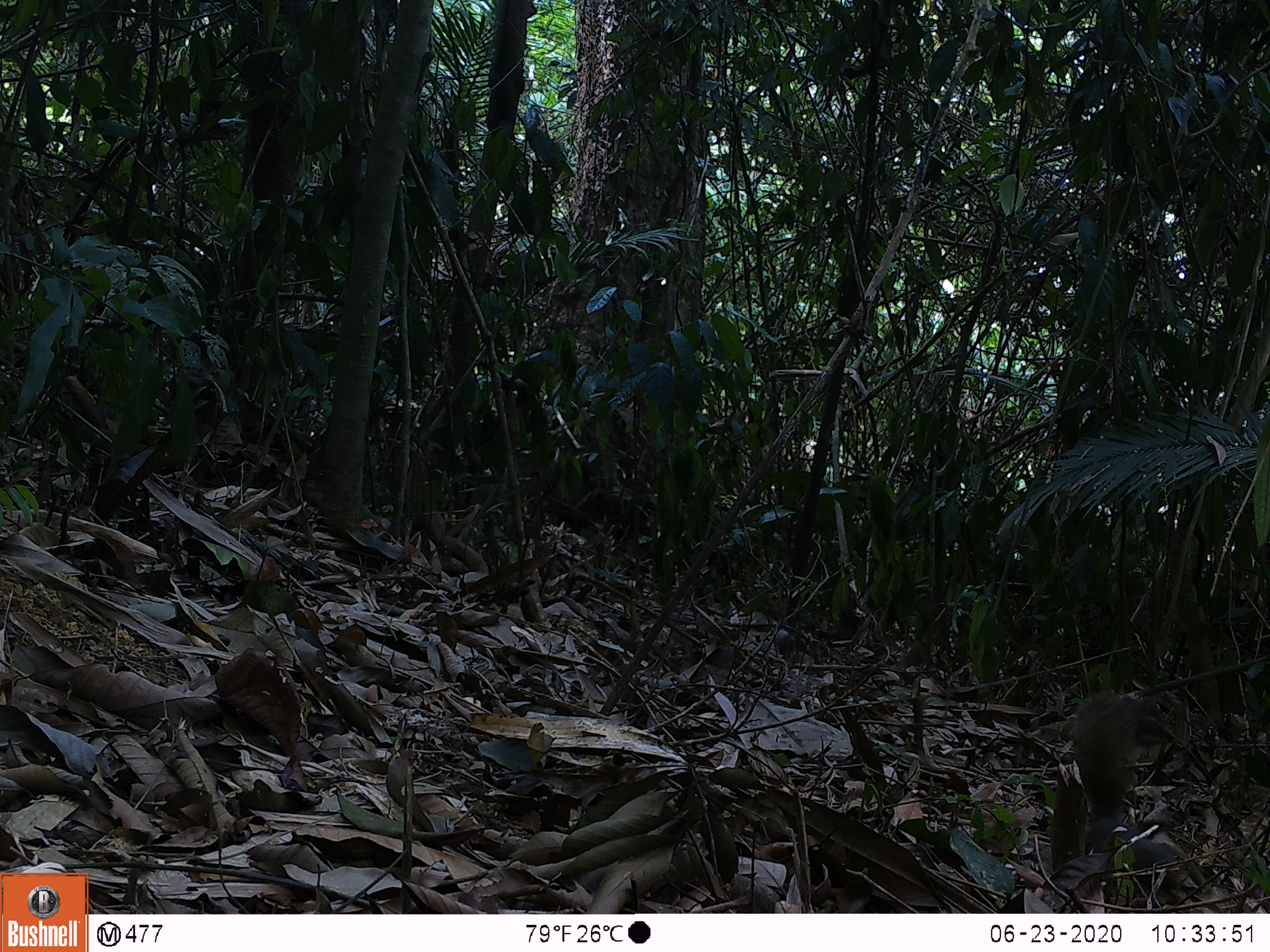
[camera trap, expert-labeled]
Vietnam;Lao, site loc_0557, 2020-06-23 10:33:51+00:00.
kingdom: Animalia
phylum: Chordata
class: Mammalia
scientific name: Mammalia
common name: mammal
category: unidentified small mammal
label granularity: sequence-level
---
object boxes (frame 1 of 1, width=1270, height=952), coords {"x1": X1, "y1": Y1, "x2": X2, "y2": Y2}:
unidentified small mammal: {"x1": 1050, "y1": 691, "x2": 1210, "y2": 904}